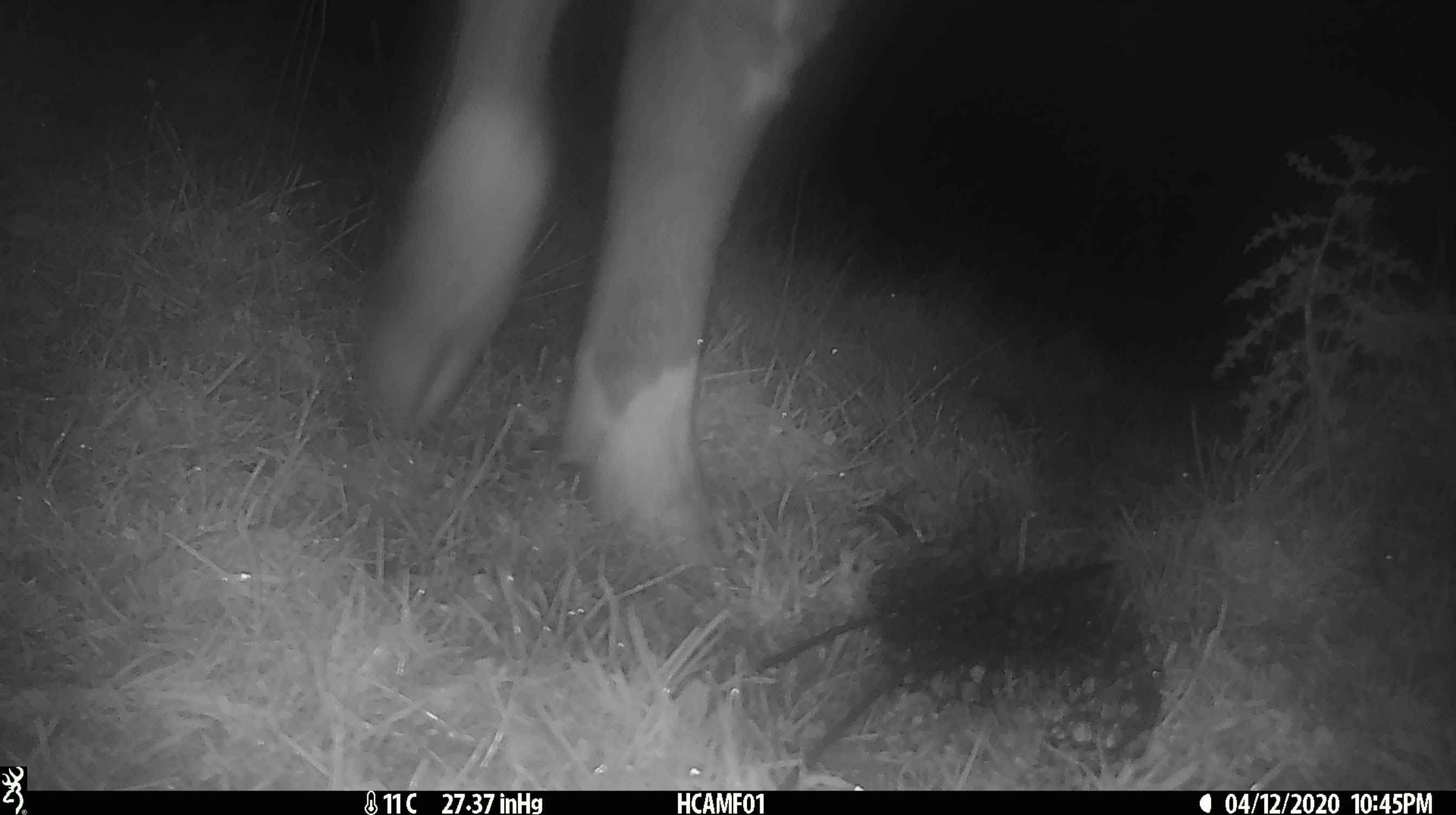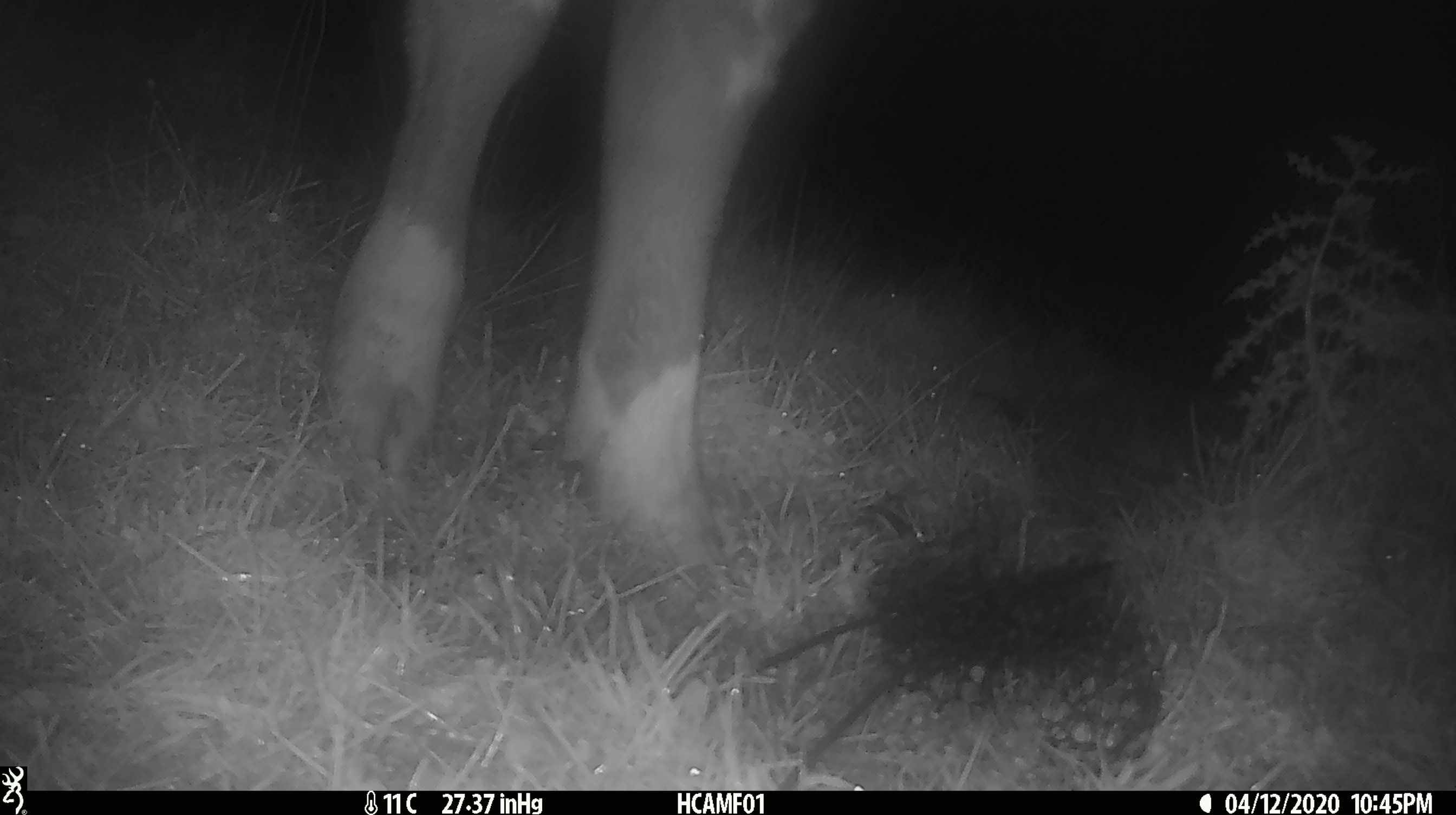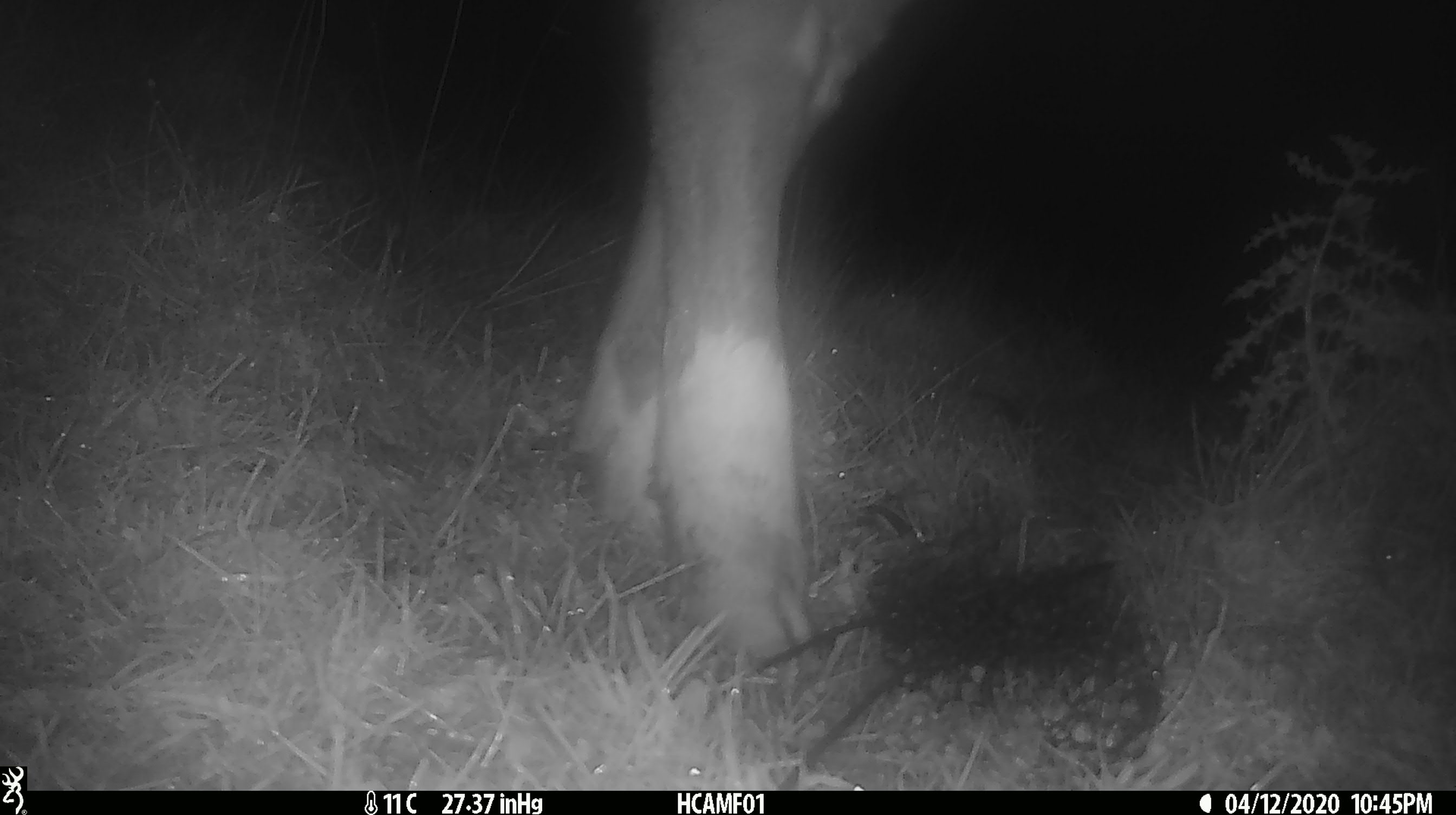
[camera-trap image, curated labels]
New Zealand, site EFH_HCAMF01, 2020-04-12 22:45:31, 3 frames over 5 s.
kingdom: Animalia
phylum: Chordata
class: Mammalia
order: Artiodactyla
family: Bovidae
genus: Bos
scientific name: Bos taurus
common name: domestic cow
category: cow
Cow (domestic cow) (Bos taurus).